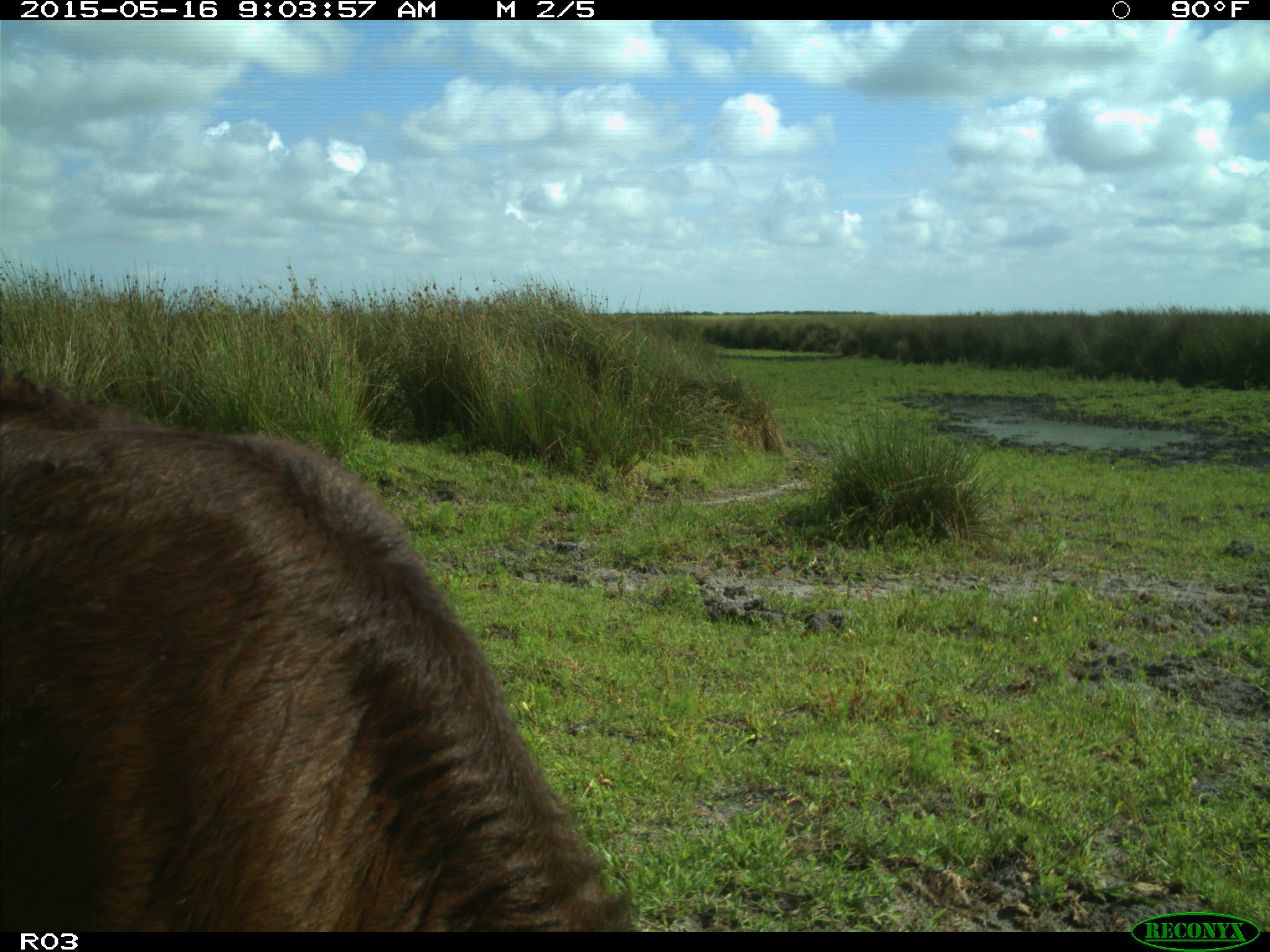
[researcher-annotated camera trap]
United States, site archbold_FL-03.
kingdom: Animalia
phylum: Chordata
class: Mammalia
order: Artiodactyla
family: Bovidae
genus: Bos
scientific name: Bos taurus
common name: domestic cow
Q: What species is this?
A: Bos taurus (domestic cow).